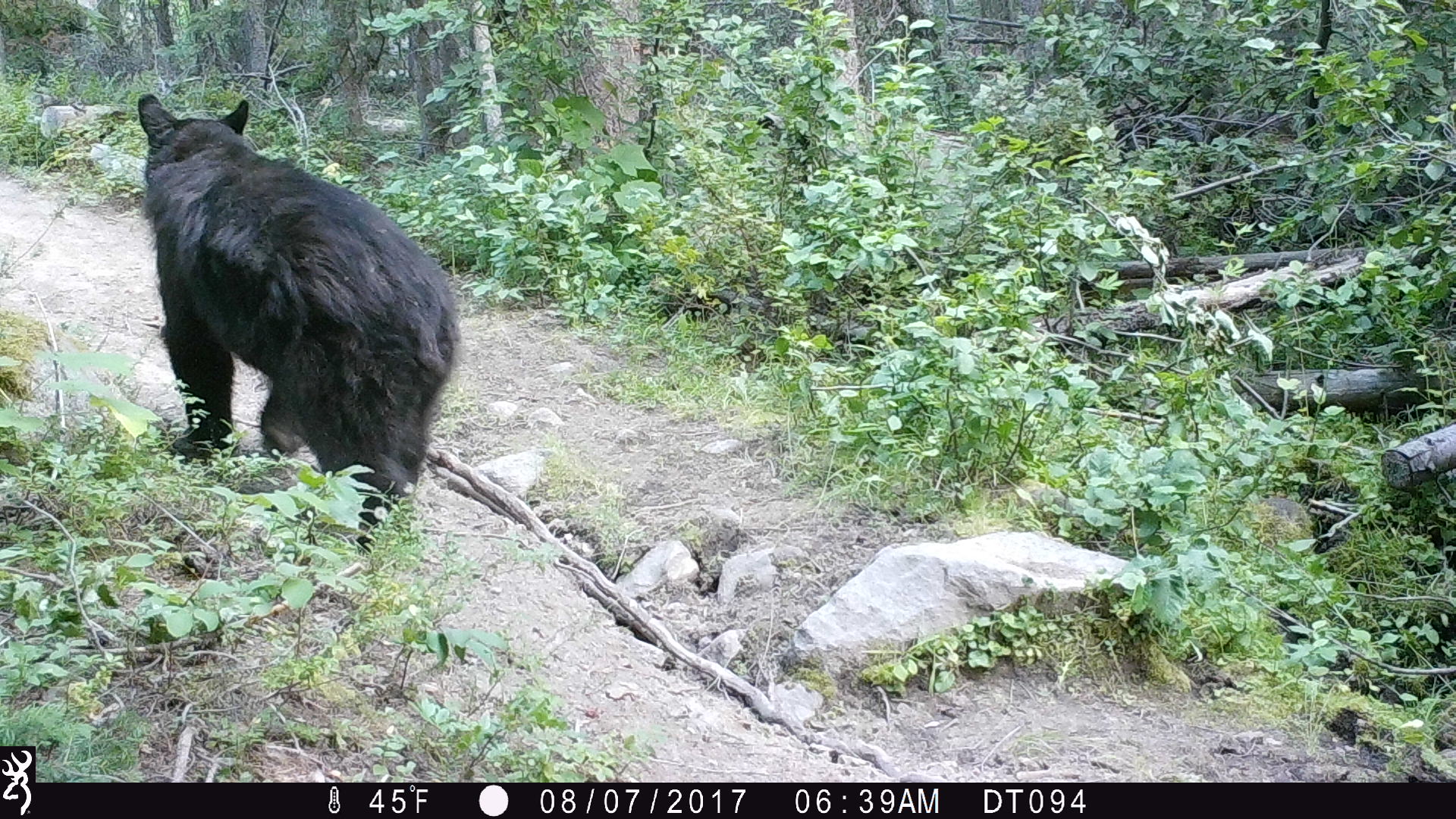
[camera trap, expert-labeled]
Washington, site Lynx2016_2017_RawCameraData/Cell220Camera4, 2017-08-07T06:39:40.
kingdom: Animalia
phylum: Chordata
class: Mammalia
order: Carnivora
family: Ursidae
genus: Ursus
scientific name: Ursus americanus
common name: american black bear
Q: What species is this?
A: Ursus americanus (american black bear).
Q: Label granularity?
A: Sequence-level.